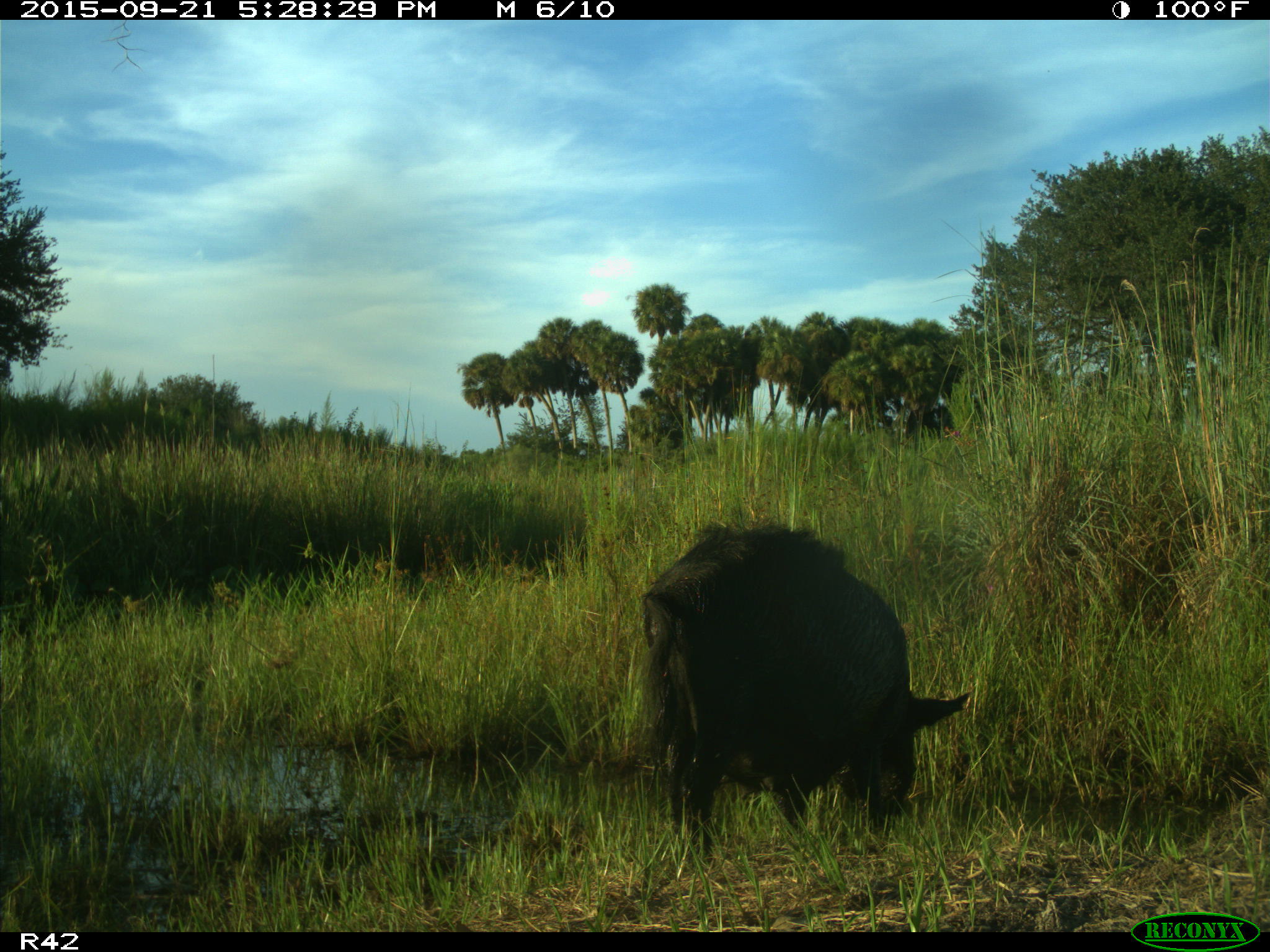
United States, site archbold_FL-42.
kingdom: Animalia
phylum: Chordata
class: Mammalia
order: Artiodactyla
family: Suidae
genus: Sus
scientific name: Sus scrofa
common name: wild boar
Sus scrofa (wild boar).